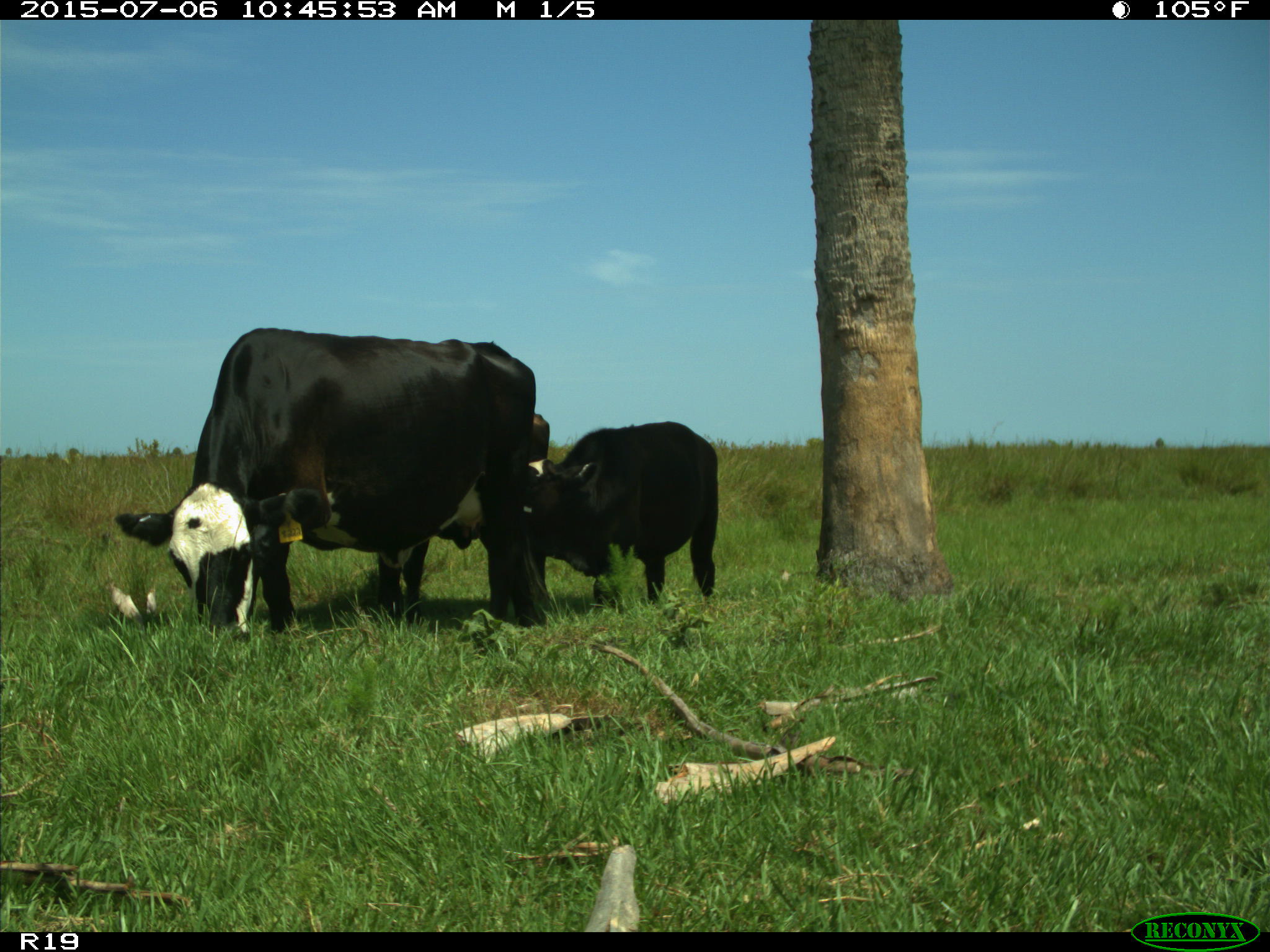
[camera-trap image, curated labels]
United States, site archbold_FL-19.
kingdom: Animalia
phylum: Chordata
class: Mammalia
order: Artiodactyla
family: Bovidae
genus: Bos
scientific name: Bos taurus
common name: domestic cow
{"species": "Bos taurus (domestic cow)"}